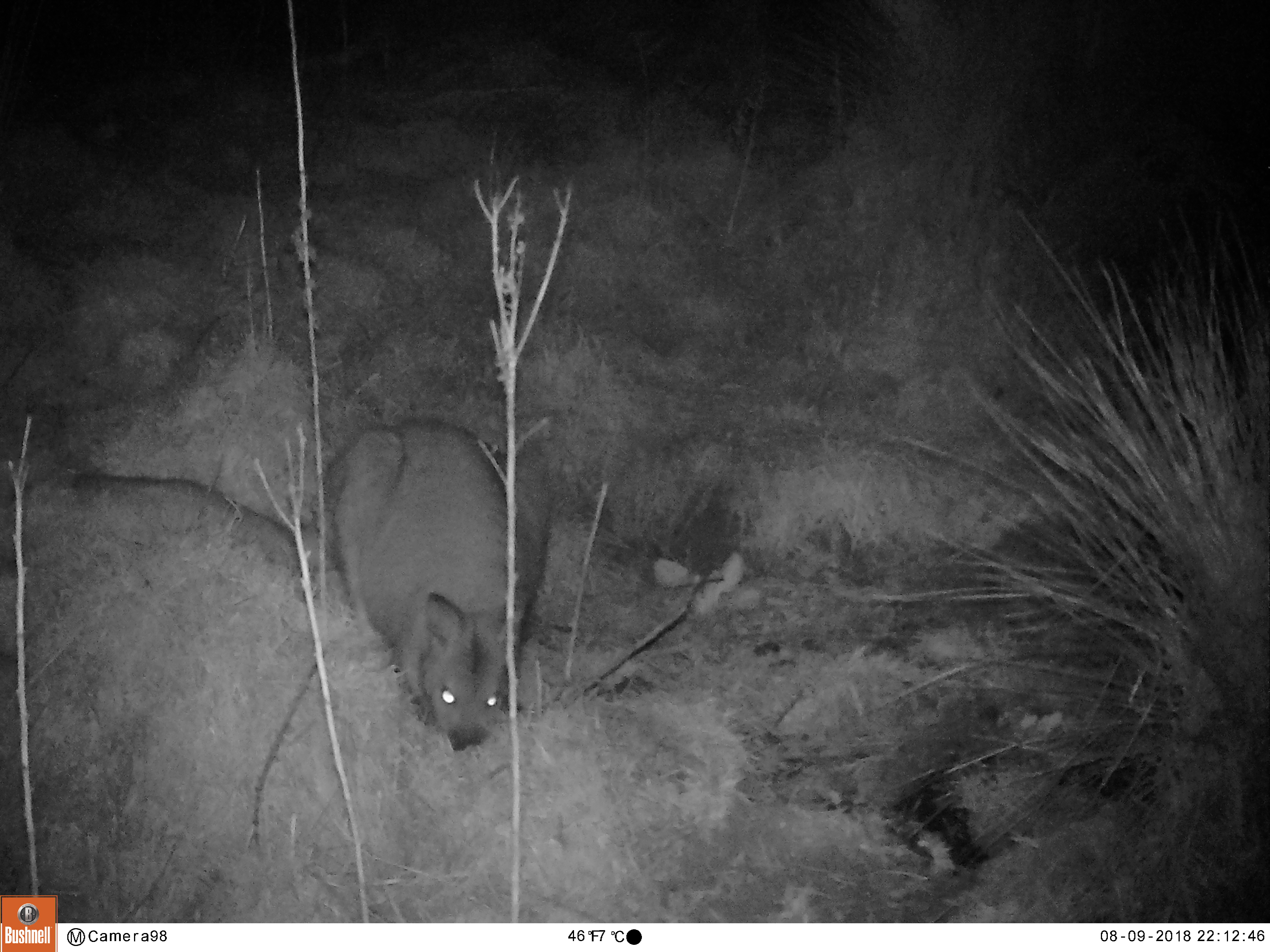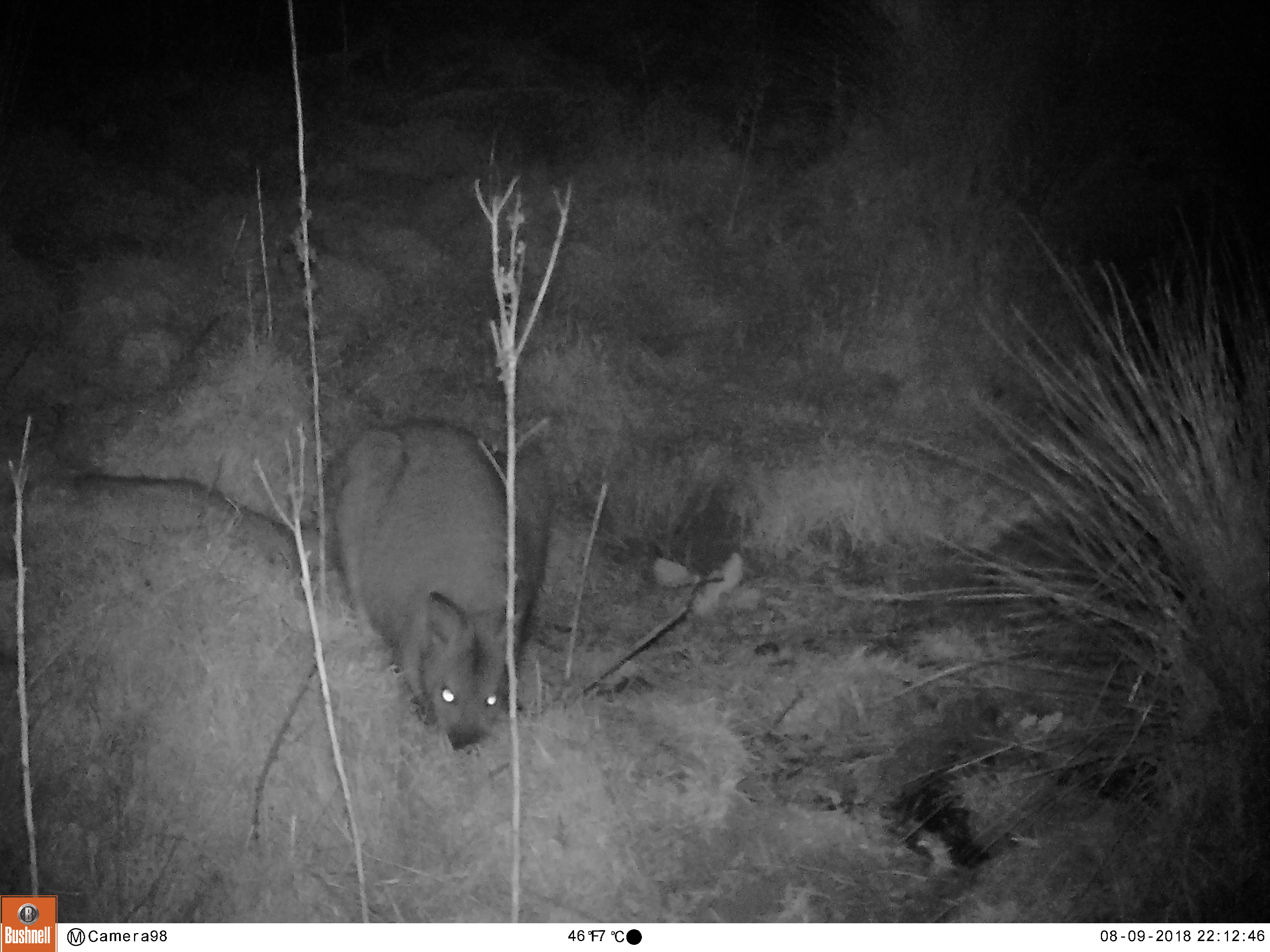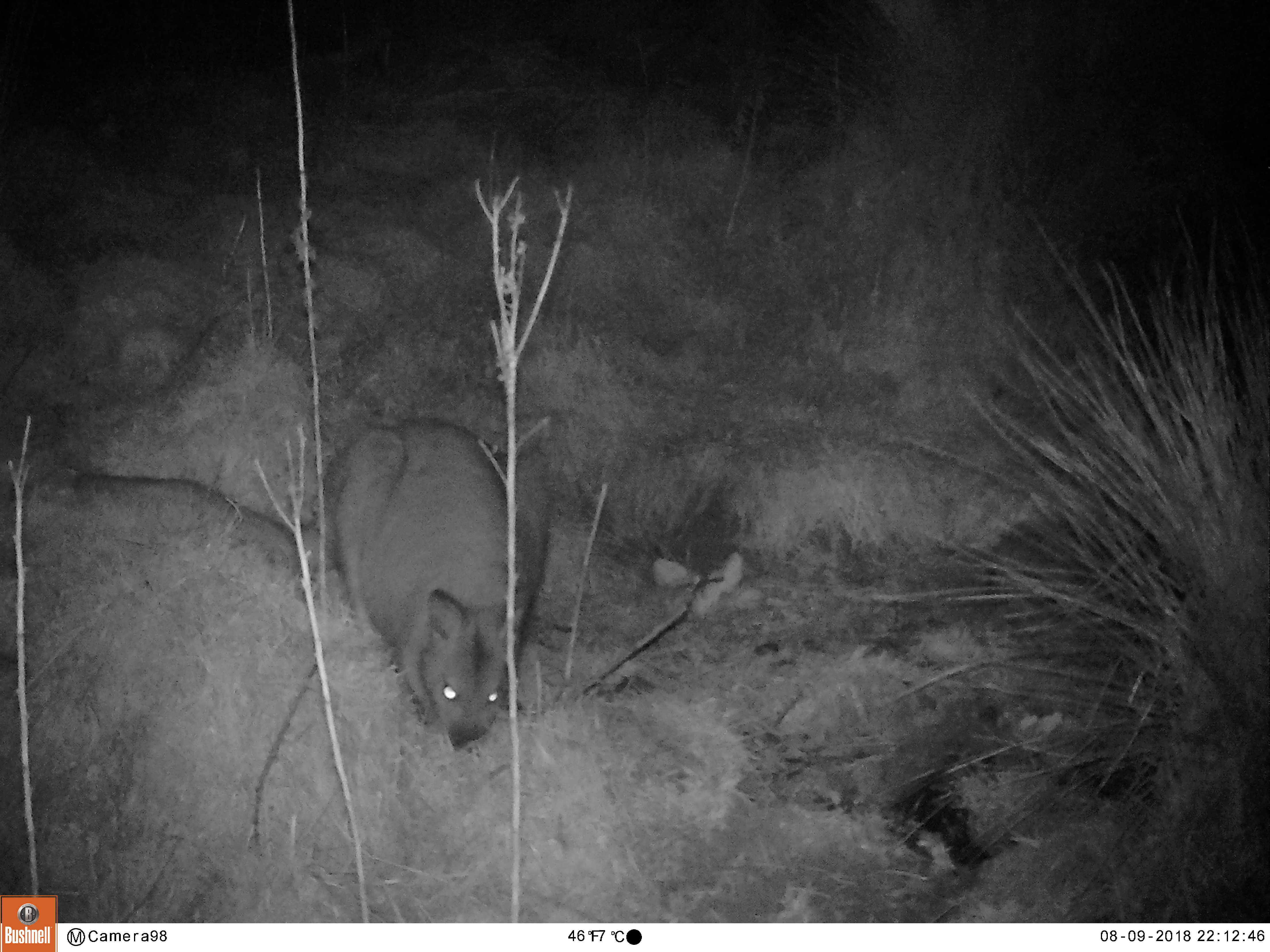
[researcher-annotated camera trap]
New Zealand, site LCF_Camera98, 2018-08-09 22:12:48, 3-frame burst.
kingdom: Animalia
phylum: Chordata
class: Mammalia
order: Diprotodontia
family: Macropodidae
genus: Notamacropus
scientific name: Notamacropus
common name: wallaby